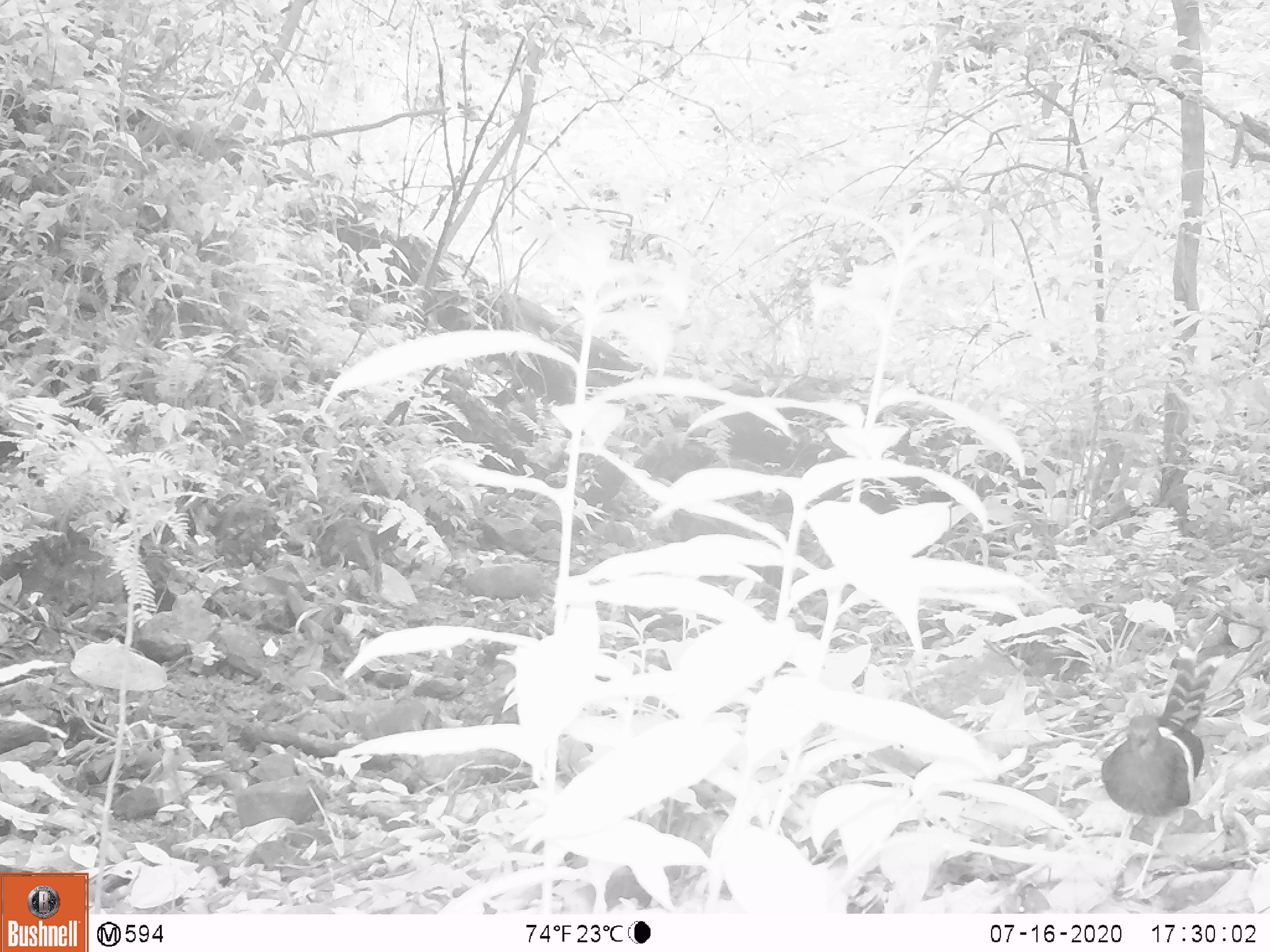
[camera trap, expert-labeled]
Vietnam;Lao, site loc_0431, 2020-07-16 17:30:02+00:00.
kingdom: Animalia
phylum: Chordata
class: Aves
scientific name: Aves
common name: bird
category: unidentified bird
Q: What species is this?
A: Unidentified bird (bird) (Aves).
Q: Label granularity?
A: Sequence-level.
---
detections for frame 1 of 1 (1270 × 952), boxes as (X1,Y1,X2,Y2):
unidentified bird: (1099,657,1217,903)